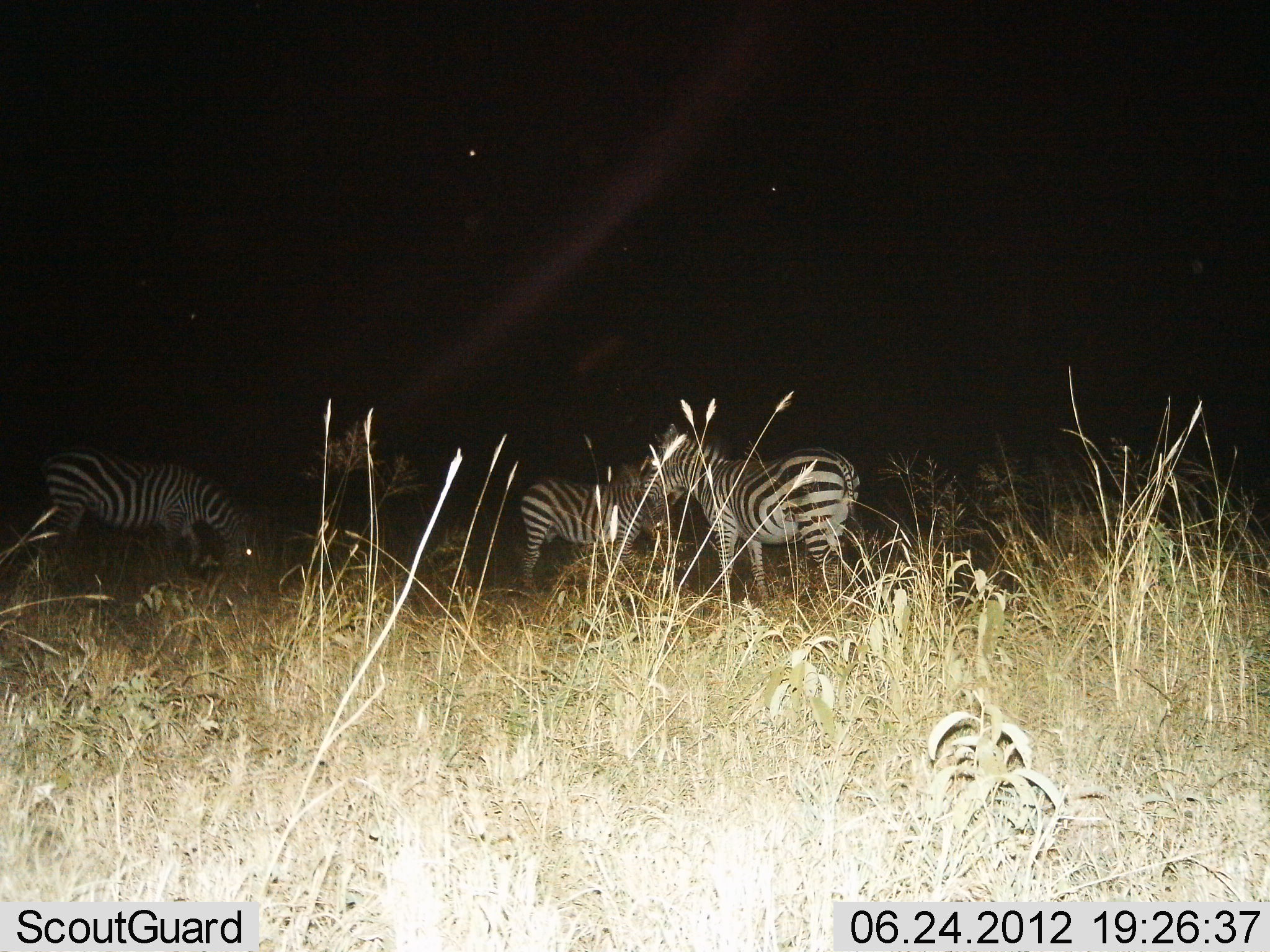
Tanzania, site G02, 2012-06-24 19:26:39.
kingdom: Animalia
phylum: Chordata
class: Mammalia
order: Perissodactyla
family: Equidae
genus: Equus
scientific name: Equus quagga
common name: plains zebra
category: zebra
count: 3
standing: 100%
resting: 0%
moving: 0%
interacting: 0%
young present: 20%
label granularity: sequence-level